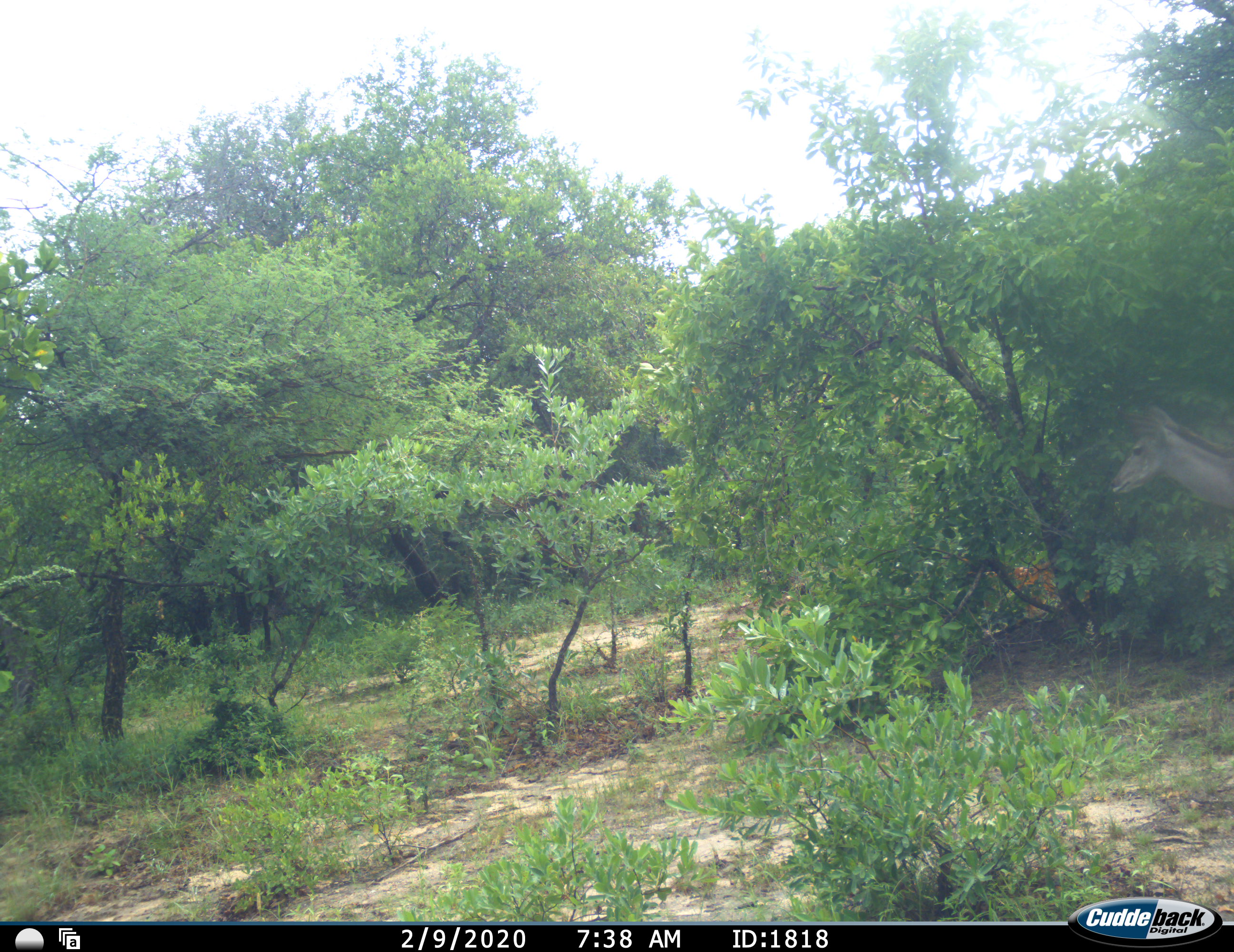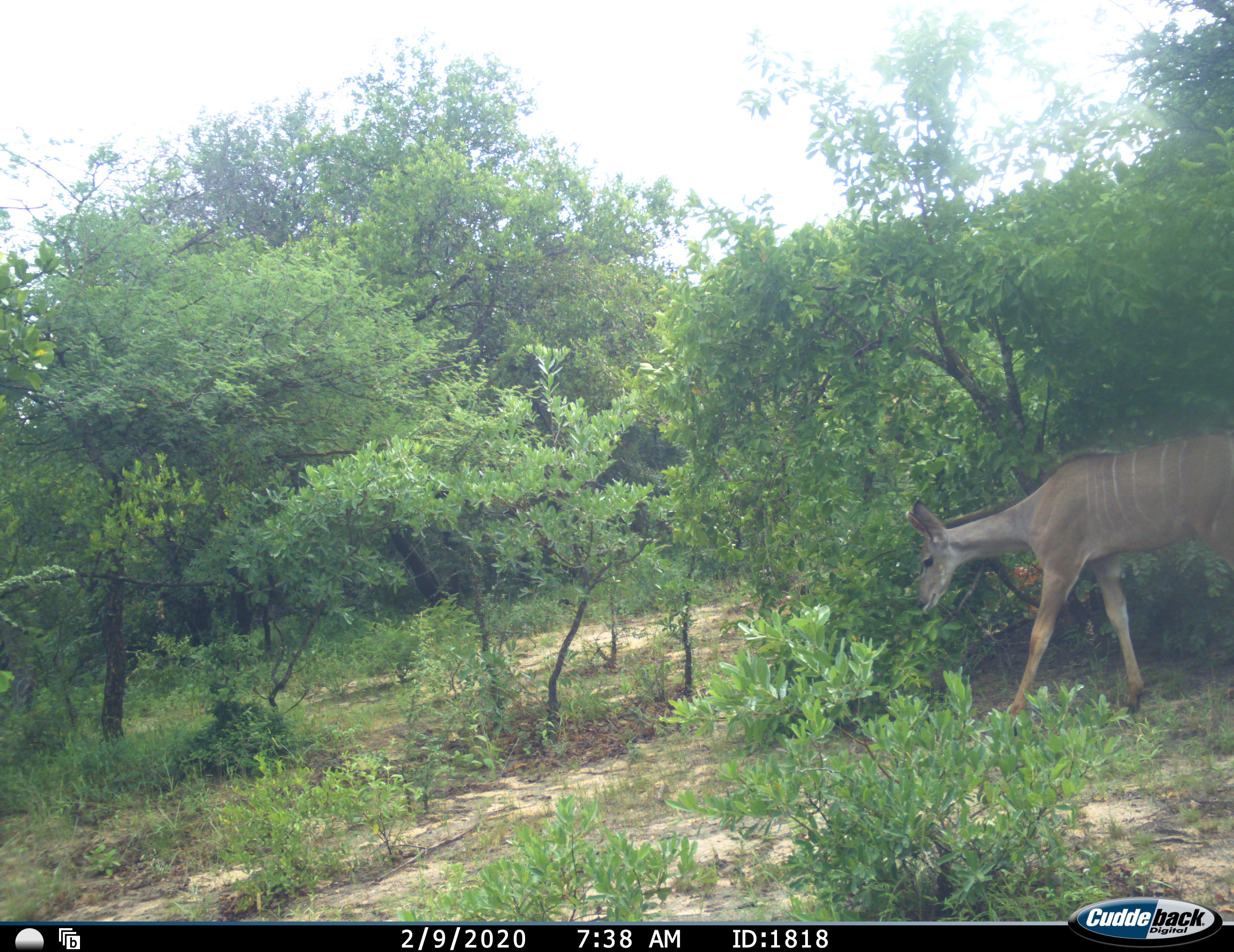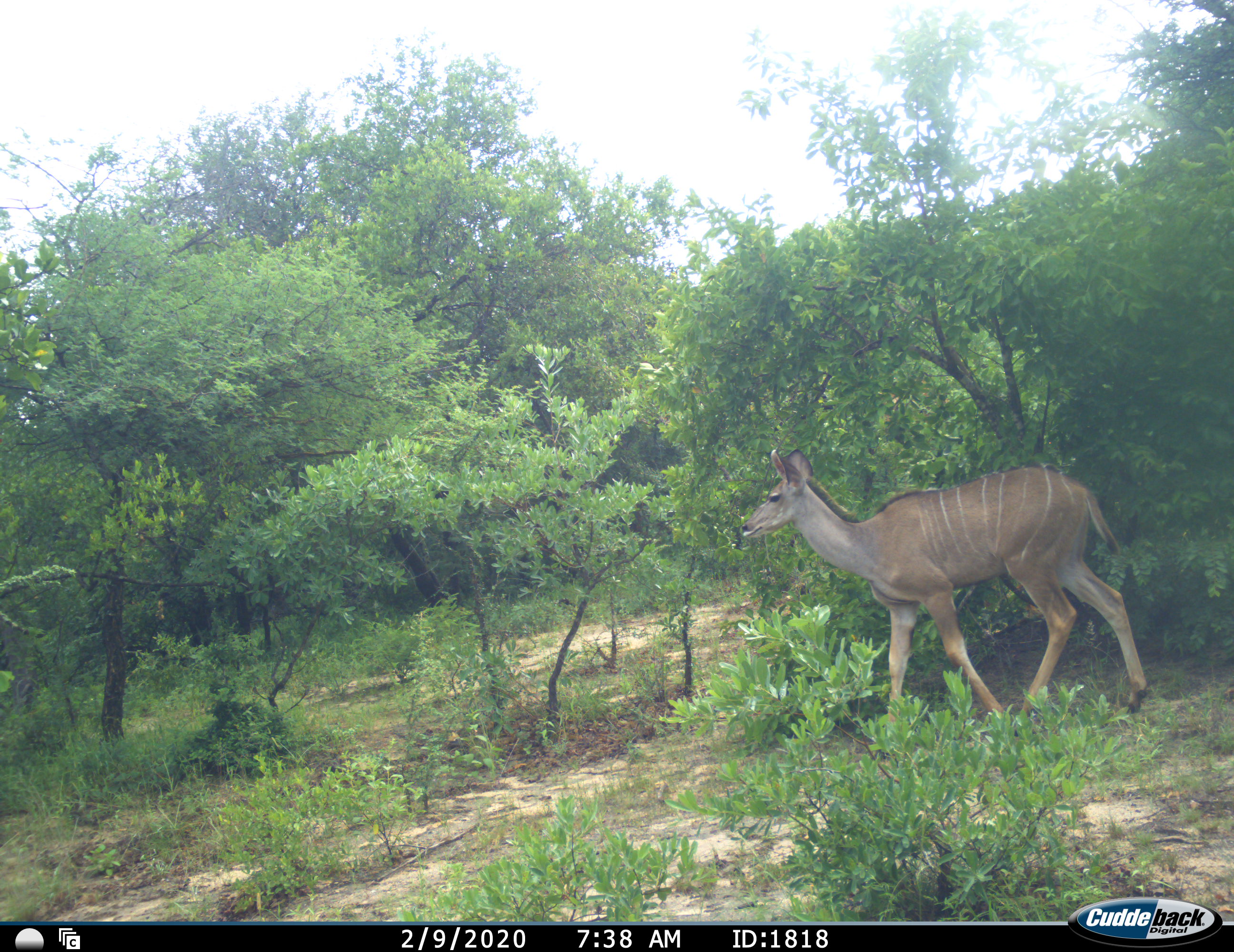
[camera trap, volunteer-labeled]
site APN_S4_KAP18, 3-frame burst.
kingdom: Animalia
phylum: Chordata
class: Mammalia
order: Artiodactyla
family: Bovidae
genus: Tragelaphus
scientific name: Tragelaphus angasii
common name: nyala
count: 1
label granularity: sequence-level